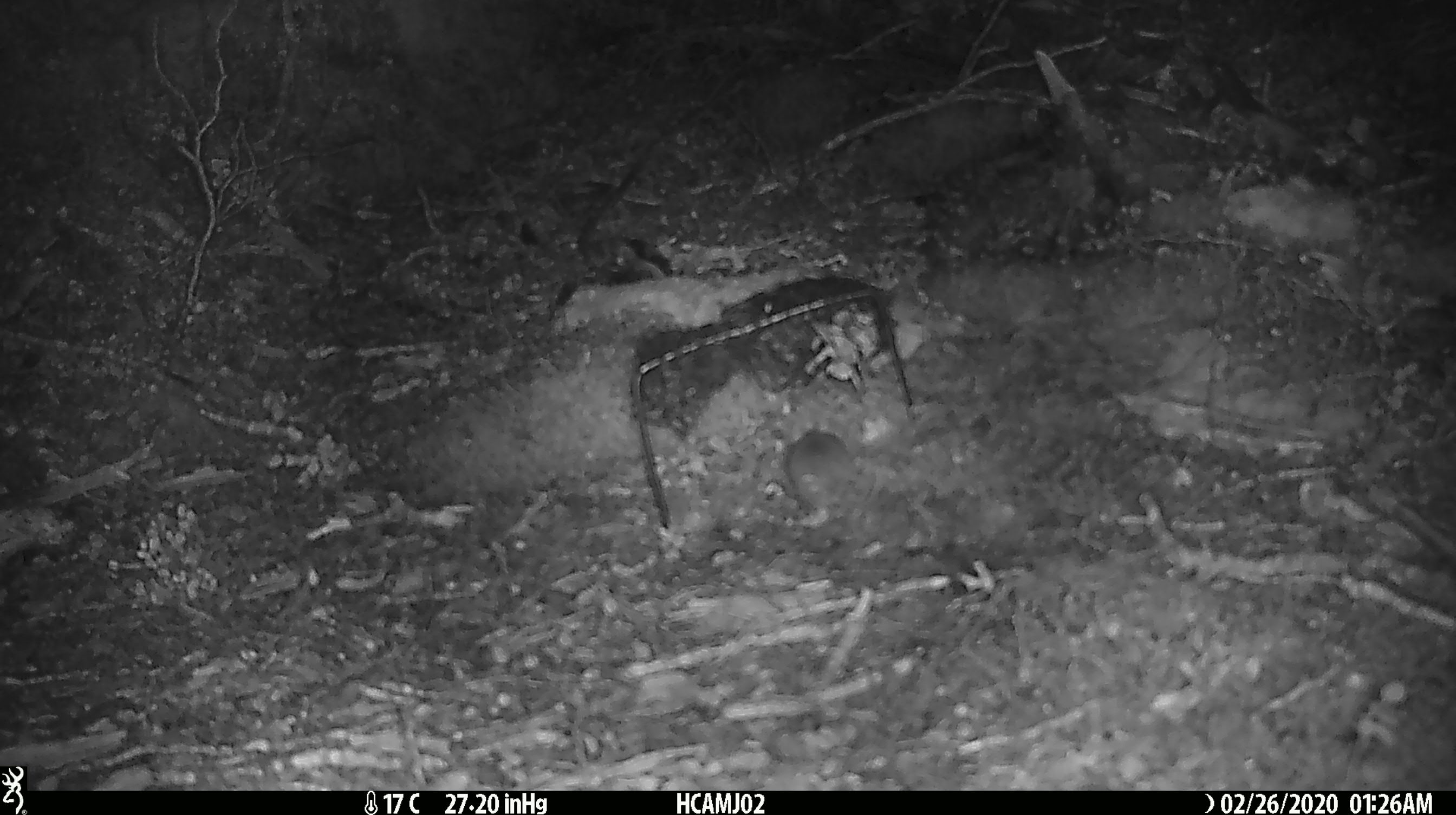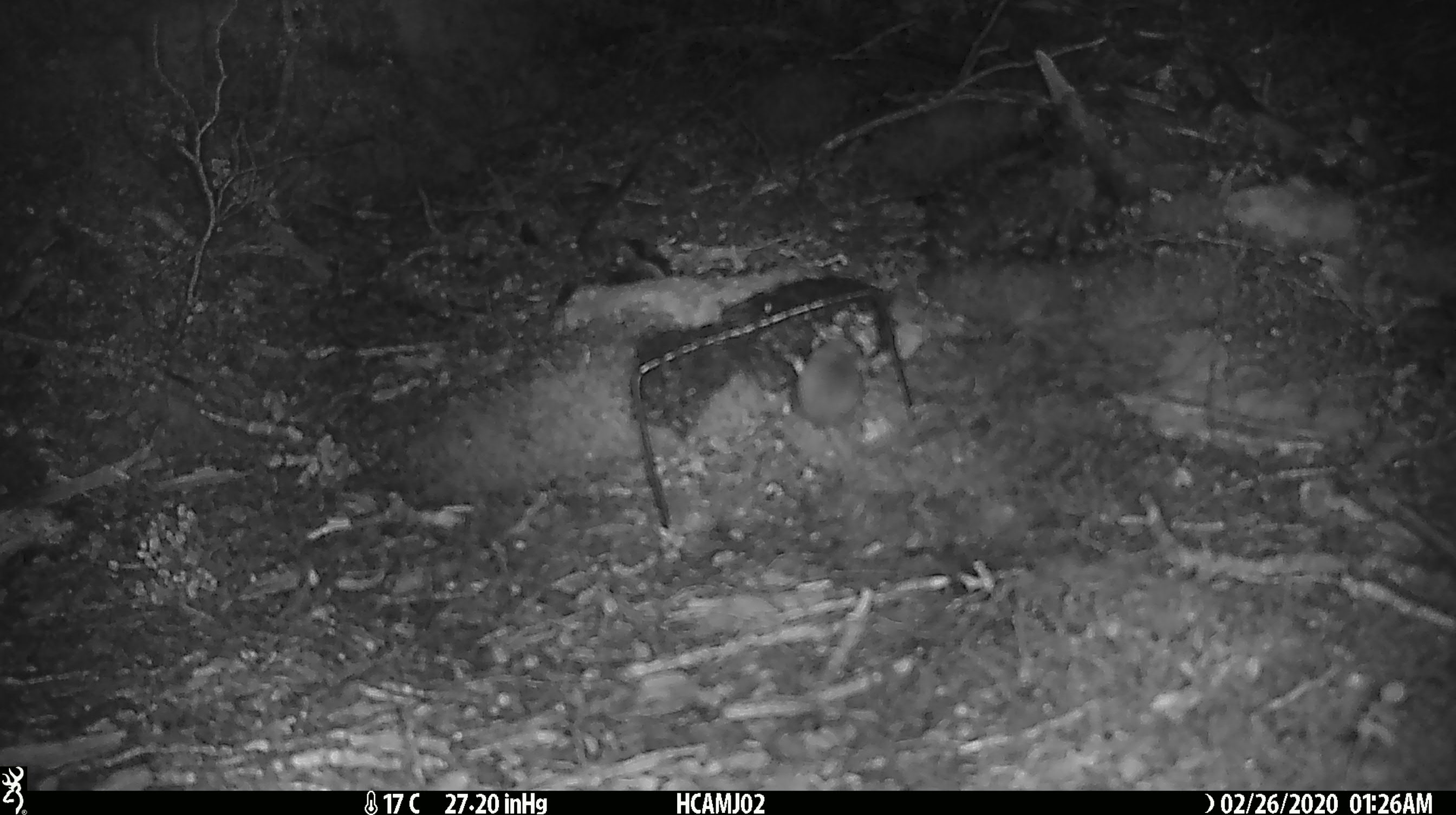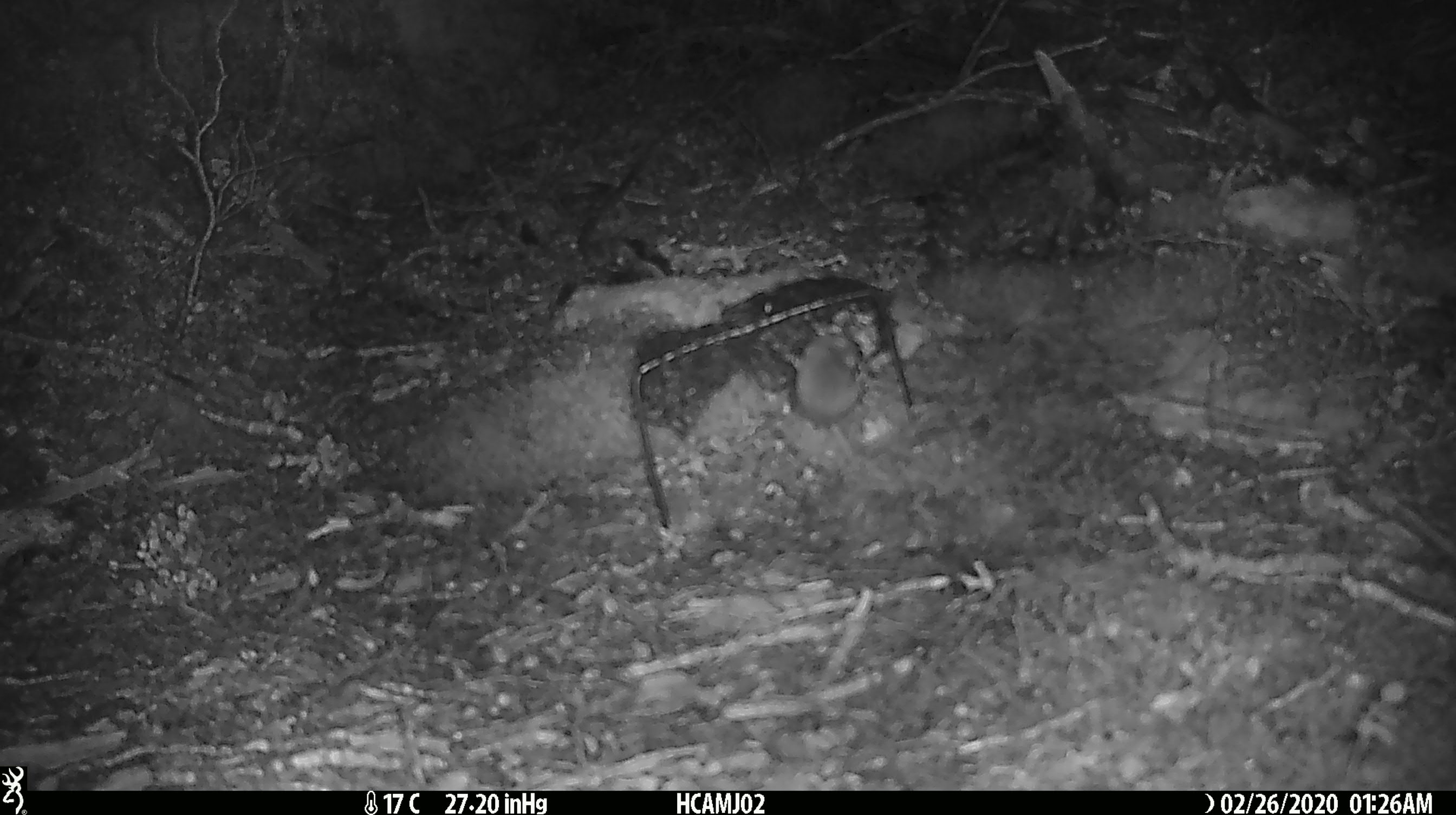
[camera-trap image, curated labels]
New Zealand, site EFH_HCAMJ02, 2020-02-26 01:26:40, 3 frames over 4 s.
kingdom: Animalia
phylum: Chordata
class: Mammalia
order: Rodentia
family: Muridae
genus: Mus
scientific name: Mus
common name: mouse